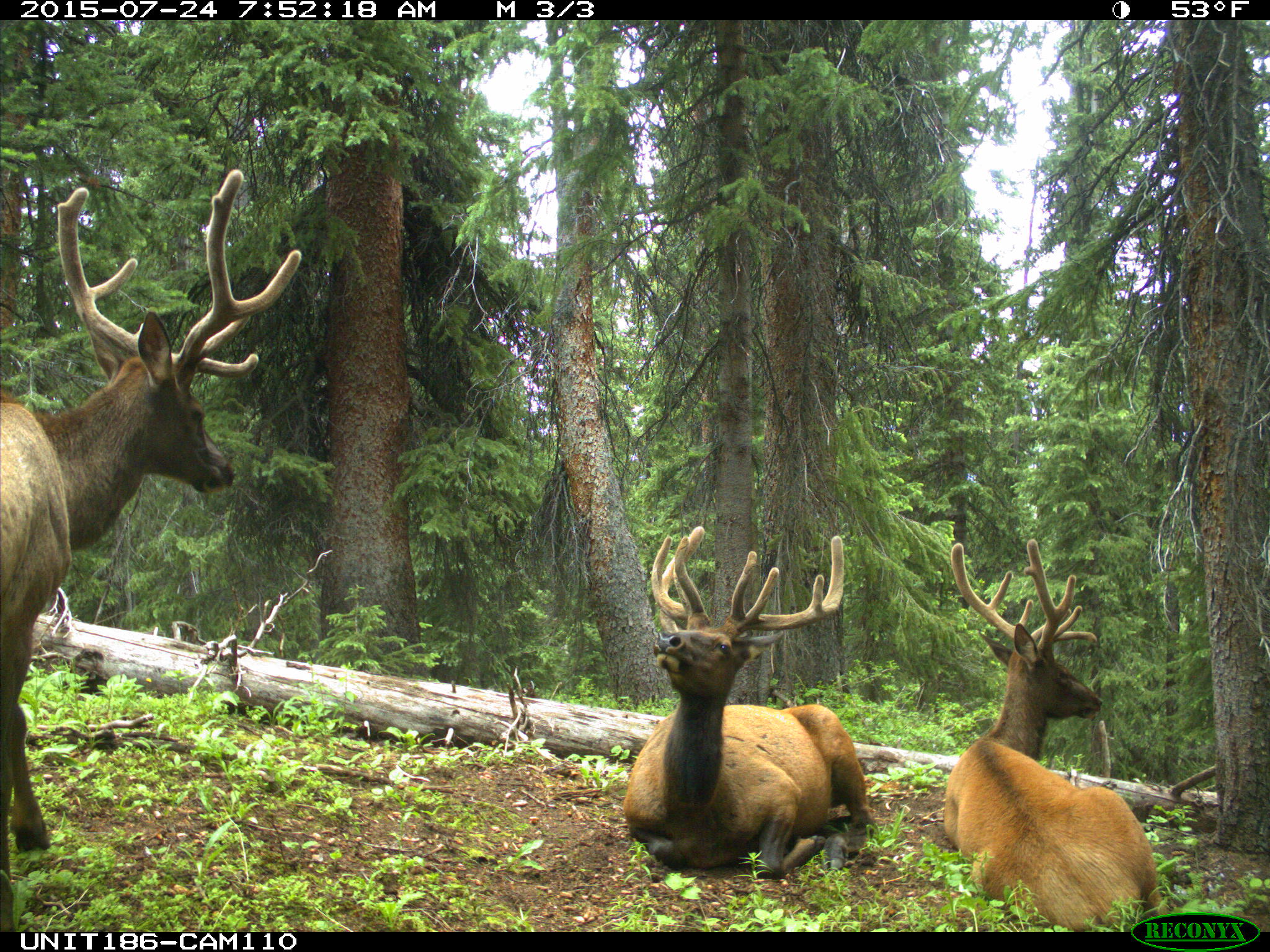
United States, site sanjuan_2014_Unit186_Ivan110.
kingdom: Animalia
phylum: Chordata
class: Mammalia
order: Artiodactyla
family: Cervidae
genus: Cervus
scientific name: Cervus elaphus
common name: red deer